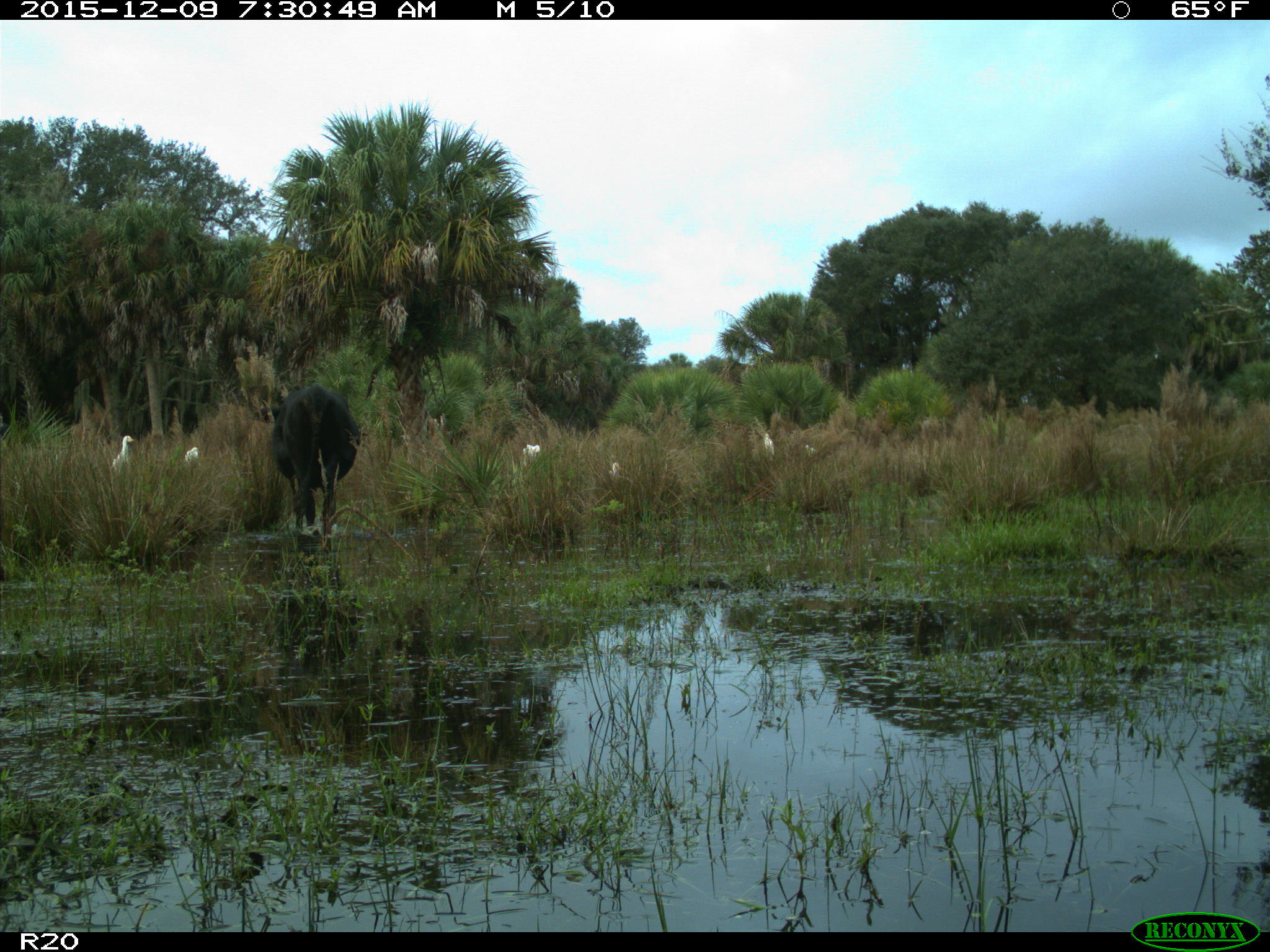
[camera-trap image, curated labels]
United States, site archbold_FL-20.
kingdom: Animalia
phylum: Chordata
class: Mammalia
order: Artiodactyla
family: Bovidae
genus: Bos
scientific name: Bos taurus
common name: domestic cow